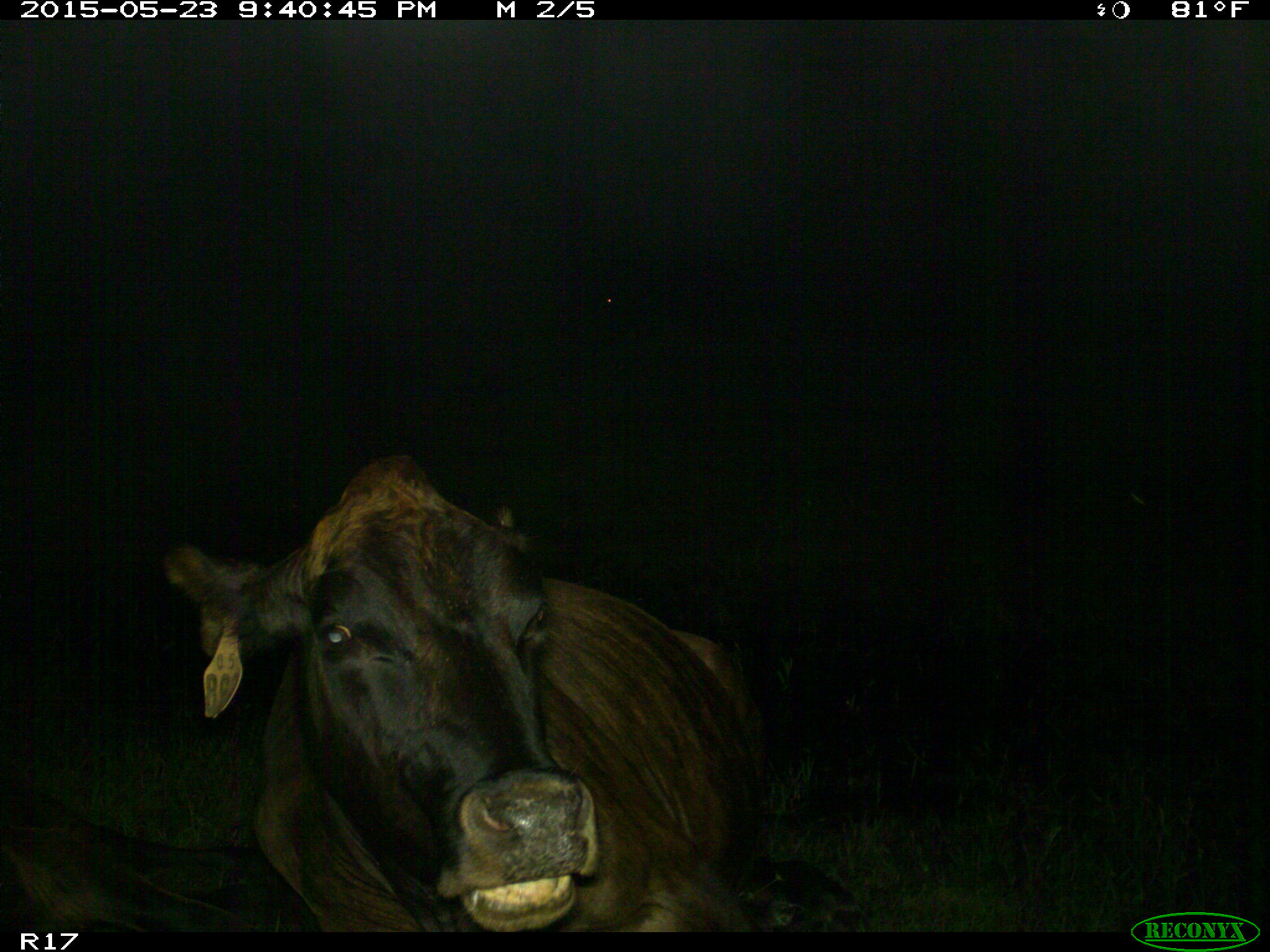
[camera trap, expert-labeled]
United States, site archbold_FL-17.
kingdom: Animalia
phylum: Chordata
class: Mammalia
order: Artiodactyla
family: Bovidae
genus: Bos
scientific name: Bos taurus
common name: domestic cow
Bos taurus (domestic cow).